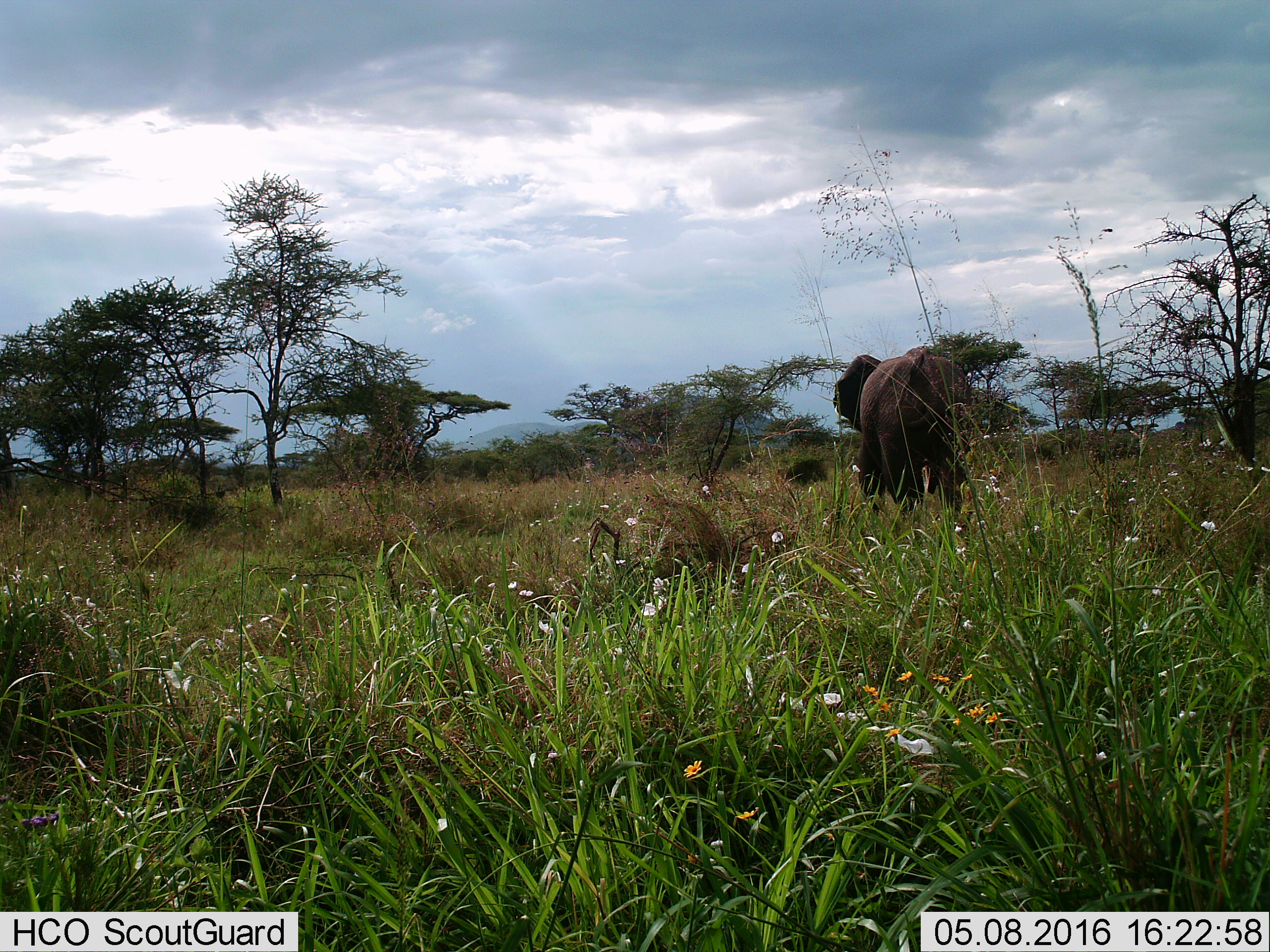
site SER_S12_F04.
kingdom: Animalia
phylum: Chordata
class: Mammalia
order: Proboscidea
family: Elephantidae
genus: Loxodonta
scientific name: Loxodonta africana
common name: african bush elephant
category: elephant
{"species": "elephant (african bush elephant) (Loxodonta africana)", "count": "1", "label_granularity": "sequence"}